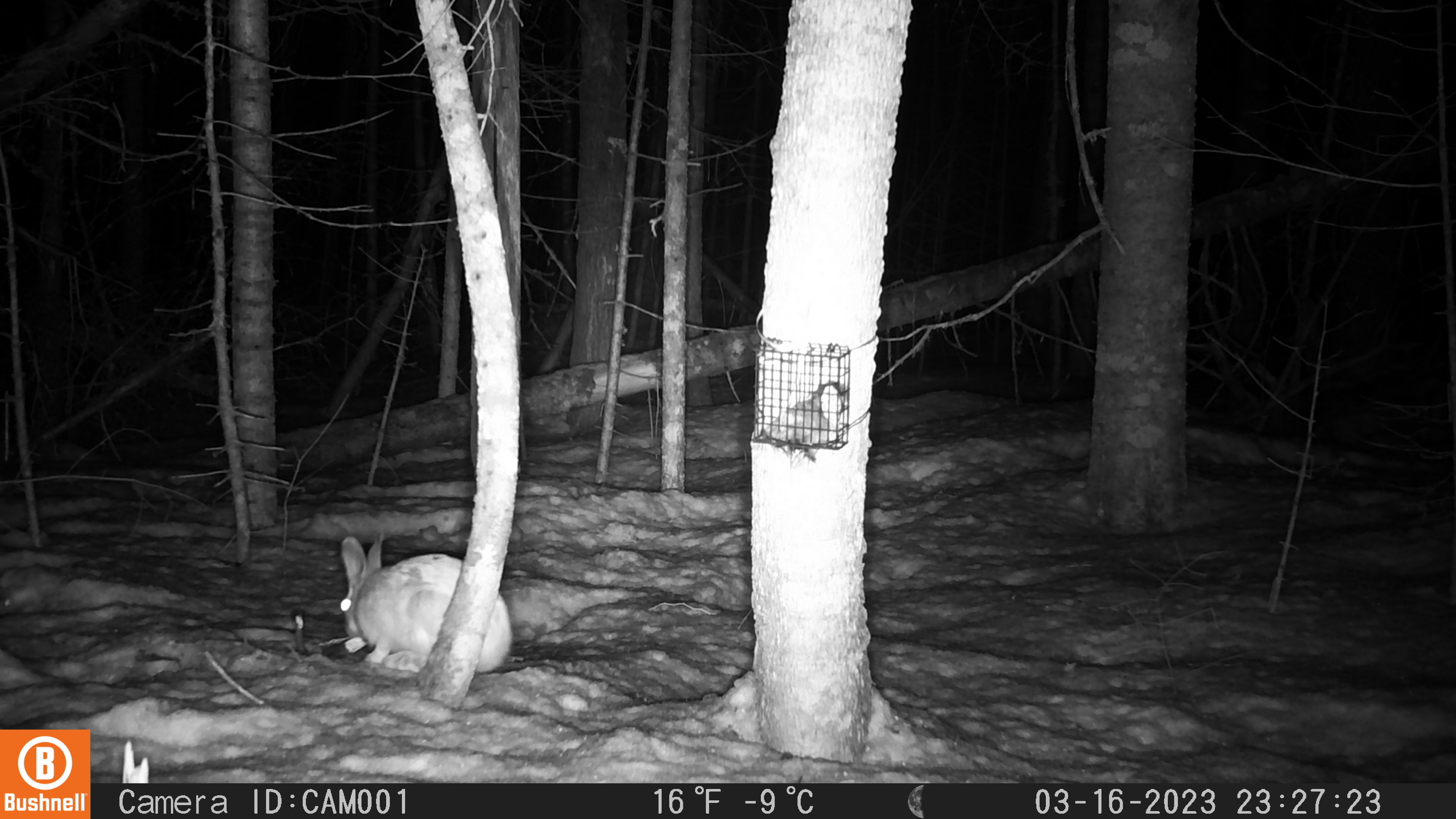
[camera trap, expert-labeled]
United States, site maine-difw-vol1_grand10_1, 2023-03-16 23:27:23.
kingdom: Animalia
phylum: Chordata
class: Mammalia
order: Lagomorpha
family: Leporidae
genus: Lepus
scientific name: Lepus americanus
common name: snowshoe hare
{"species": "snowshoe hare (Lepus americanus)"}